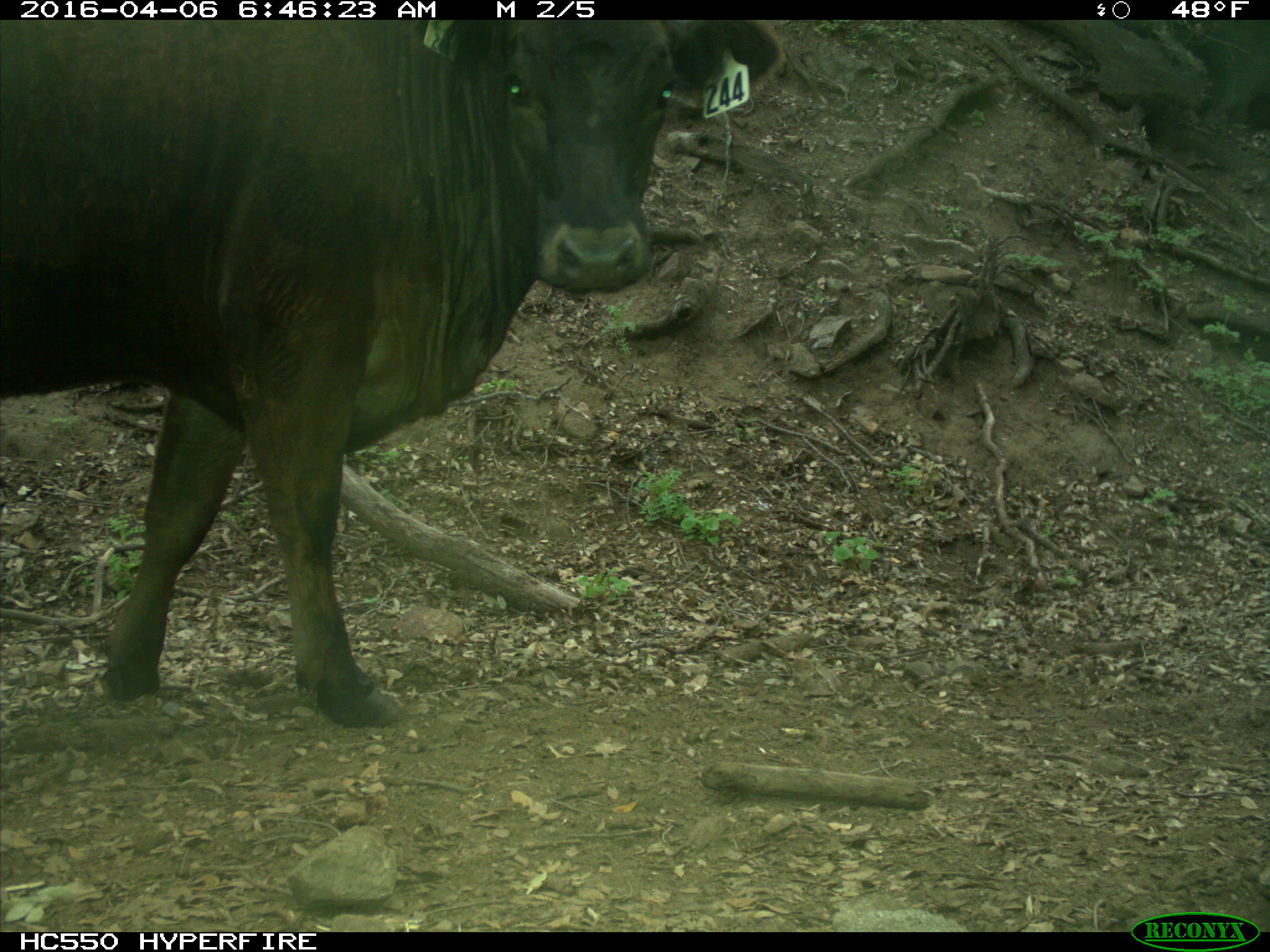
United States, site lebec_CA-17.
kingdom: Animalia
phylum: Chordata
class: Mammalia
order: Artiodactyla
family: Bovidae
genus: Bos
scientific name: Bos taurus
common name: domestic cow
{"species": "Bos taurus (domestic cow)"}